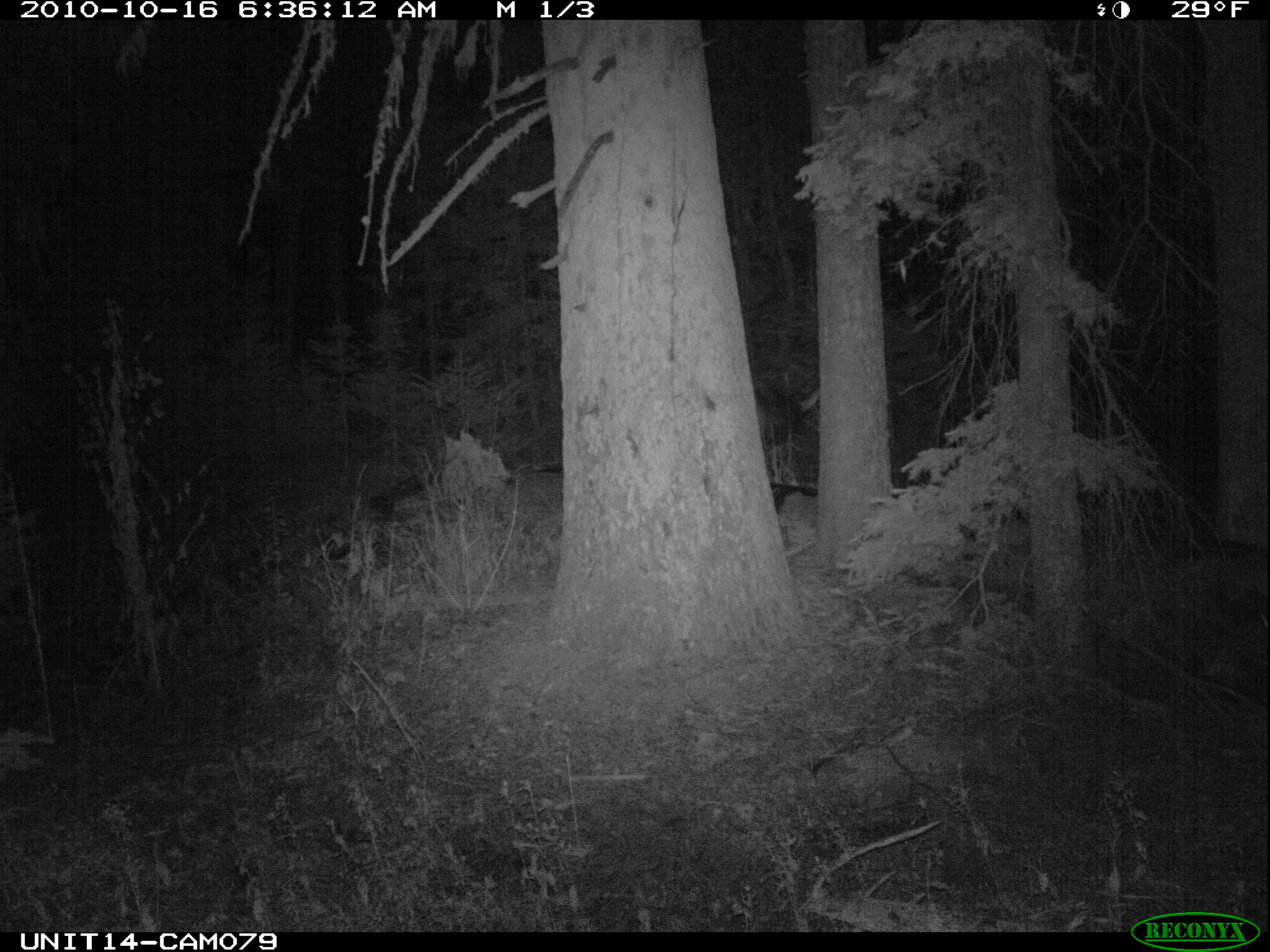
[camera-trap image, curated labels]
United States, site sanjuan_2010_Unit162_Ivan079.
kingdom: Animalia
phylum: Chordata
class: Mammalia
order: Artiodactyla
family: Cervidae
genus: Cervus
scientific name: Cervus elaphus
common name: red deer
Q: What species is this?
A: Cervus elaphus (red deer).